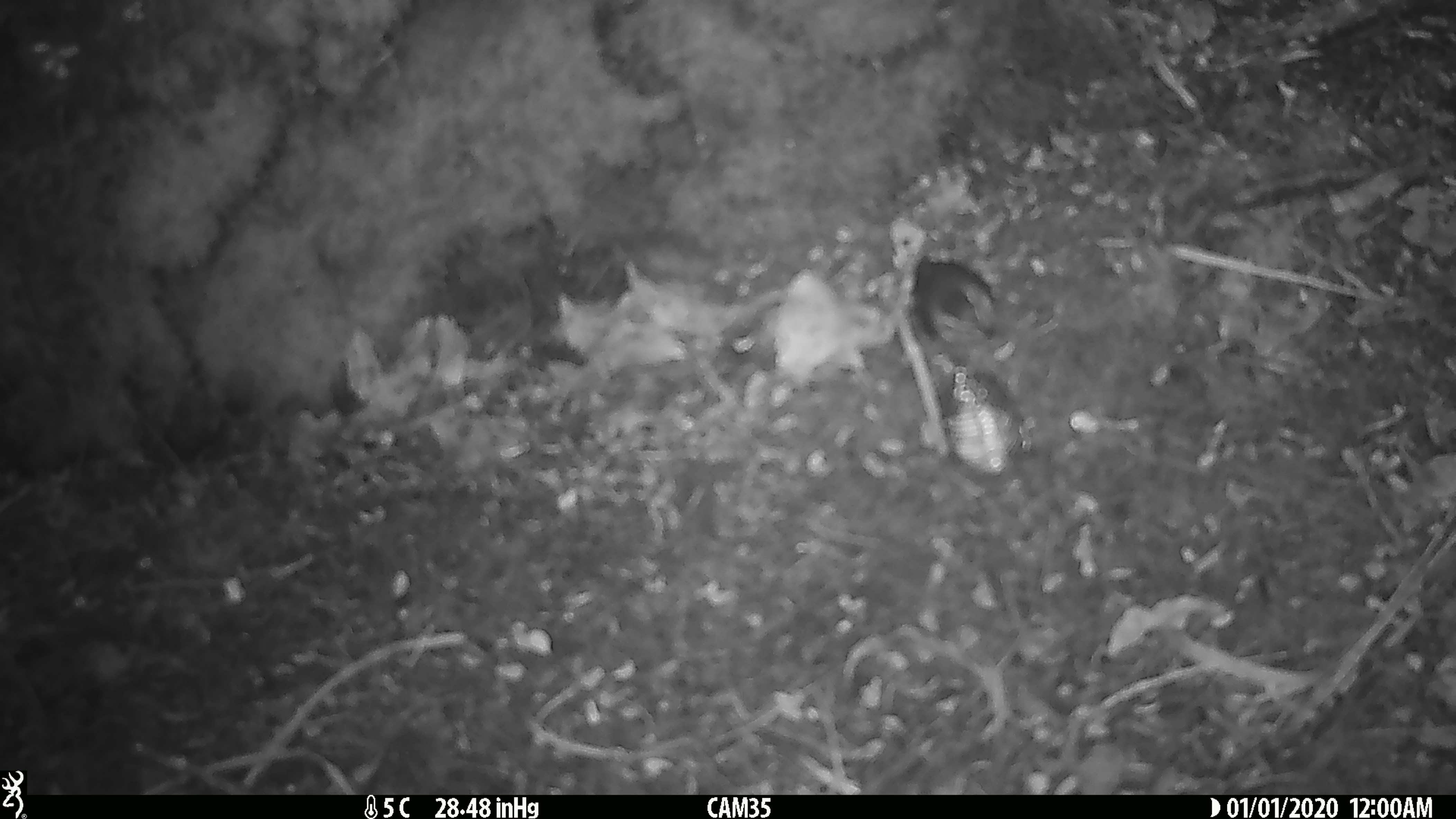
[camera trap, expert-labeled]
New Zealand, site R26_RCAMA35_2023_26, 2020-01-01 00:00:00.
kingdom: Animalia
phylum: Chordata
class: Aves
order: Passeriformes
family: Acanthisittidae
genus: Acanthisitta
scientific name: Acanthisitta chloris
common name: rifleman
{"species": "rifleman (Acanthisitta chloris)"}